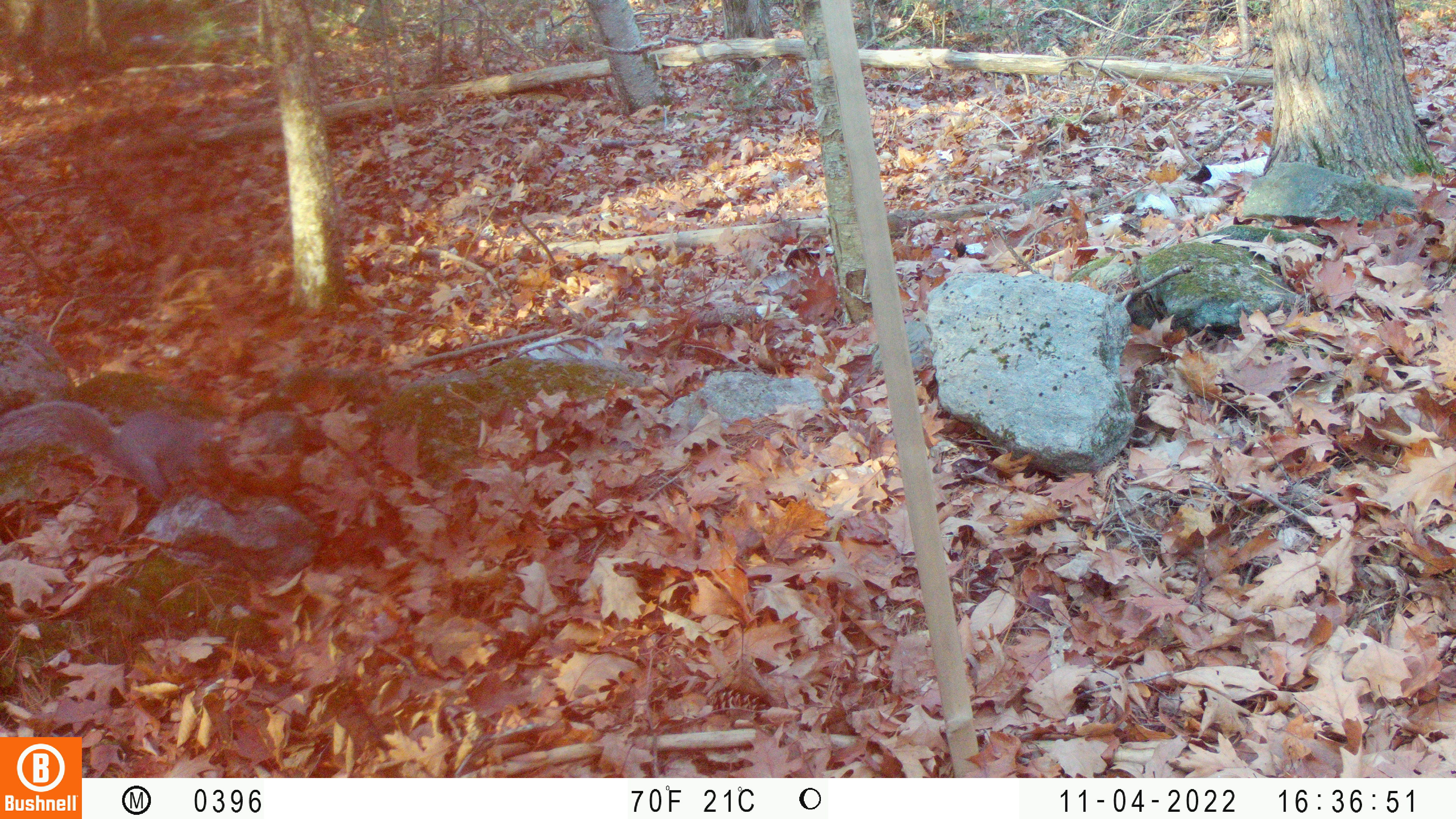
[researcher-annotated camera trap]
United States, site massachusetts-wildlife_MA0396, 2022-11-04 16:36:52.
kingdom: Animalia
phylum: Chordata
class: Mammalia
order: Rodentia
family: Sciuridae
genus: Sciurus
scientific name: Sciurus carolinensis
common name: gray squirrel